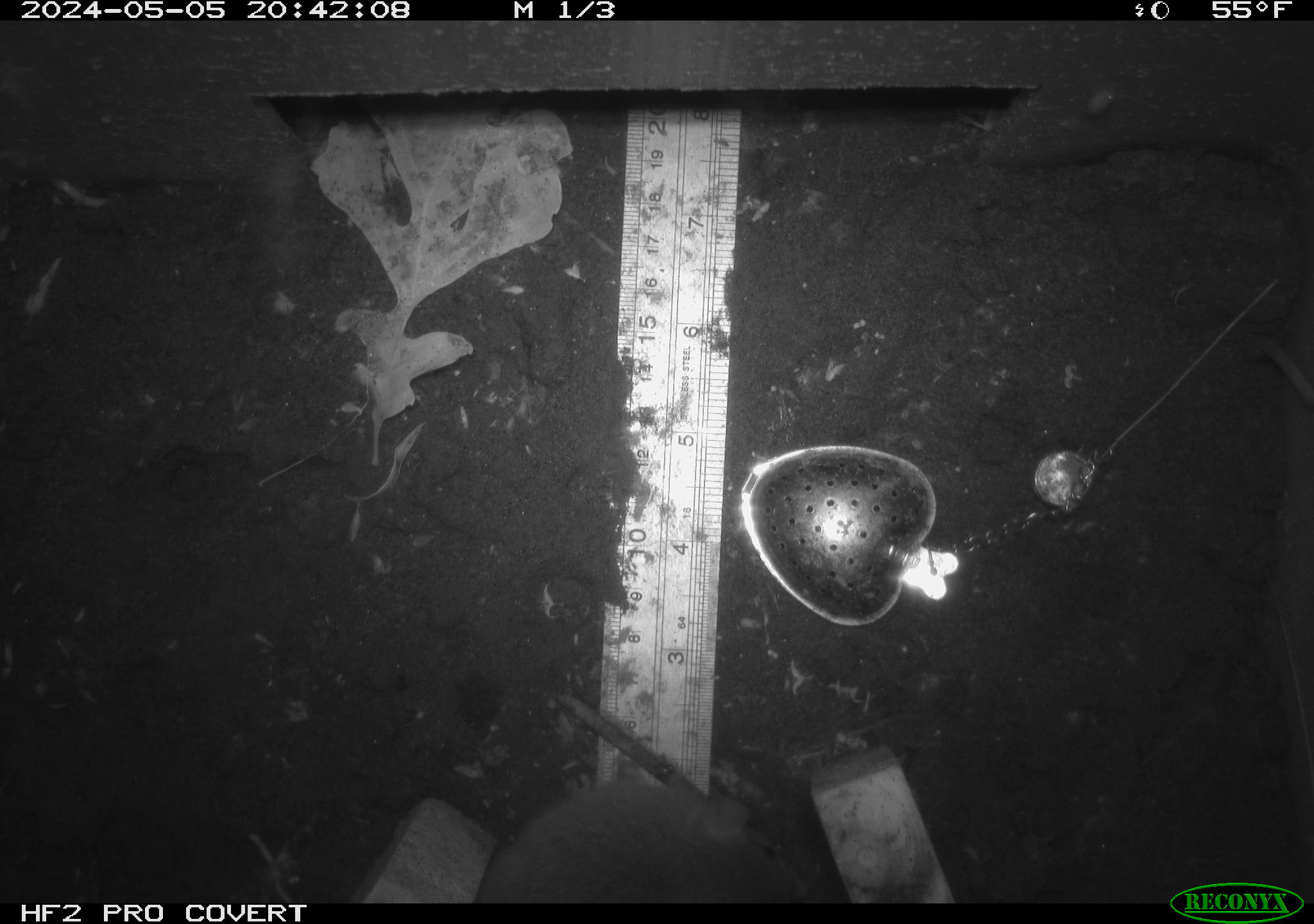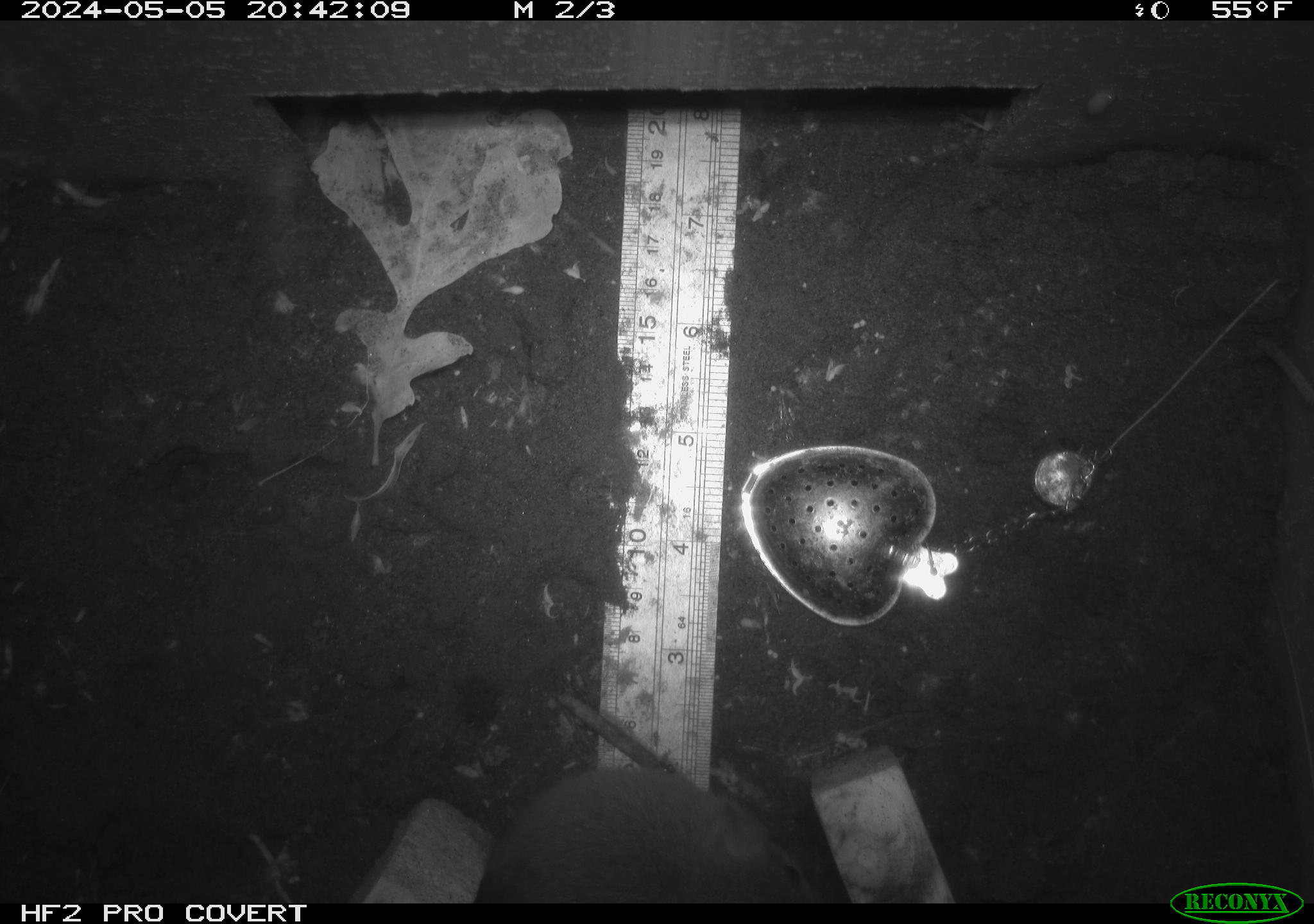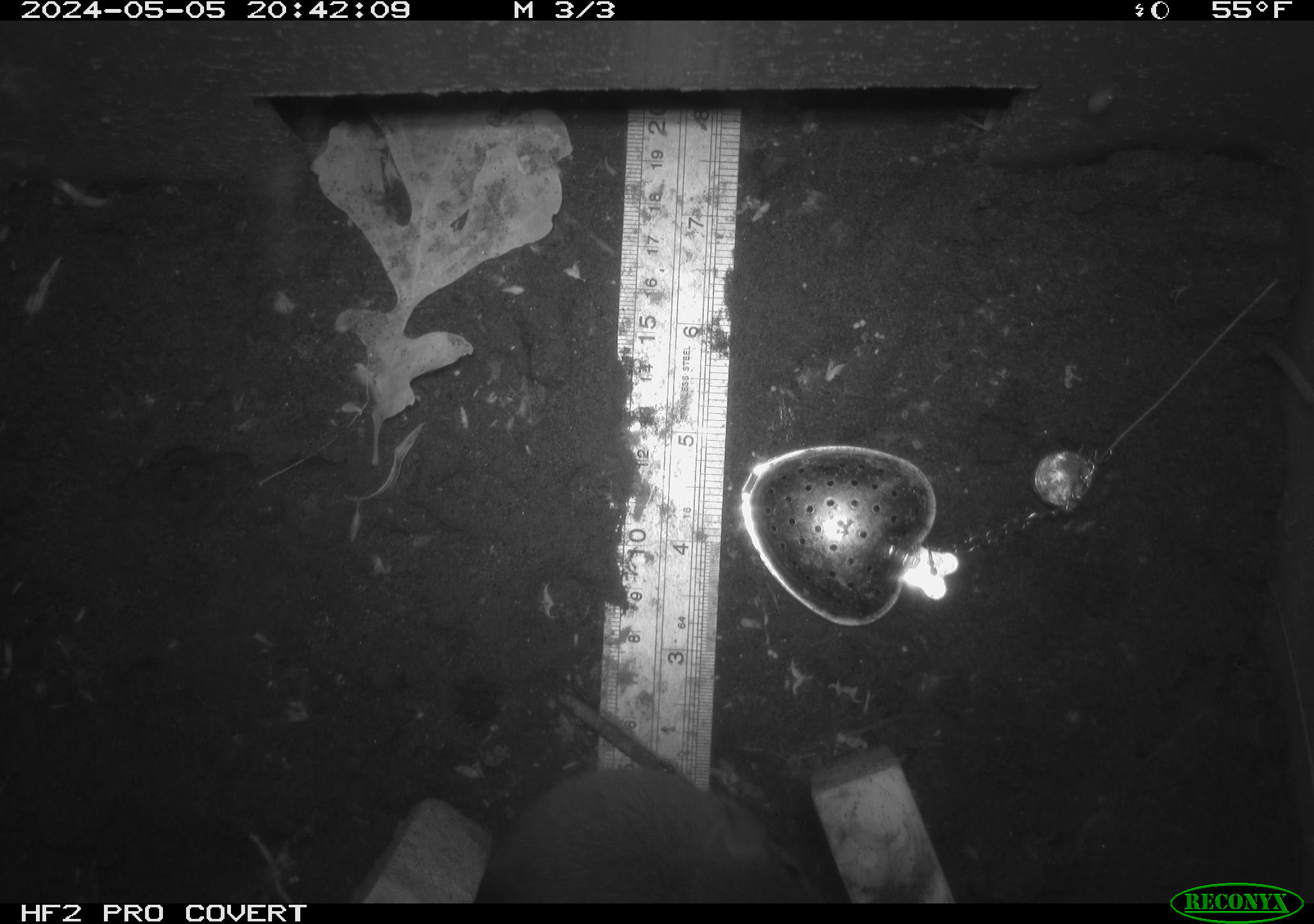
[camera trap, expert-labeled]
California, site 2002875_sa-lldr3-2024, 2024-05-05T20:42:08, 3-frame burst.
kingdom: Animalia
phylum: Chordata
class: Mammalia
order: Rodentia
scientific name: Rodentia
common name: rodent